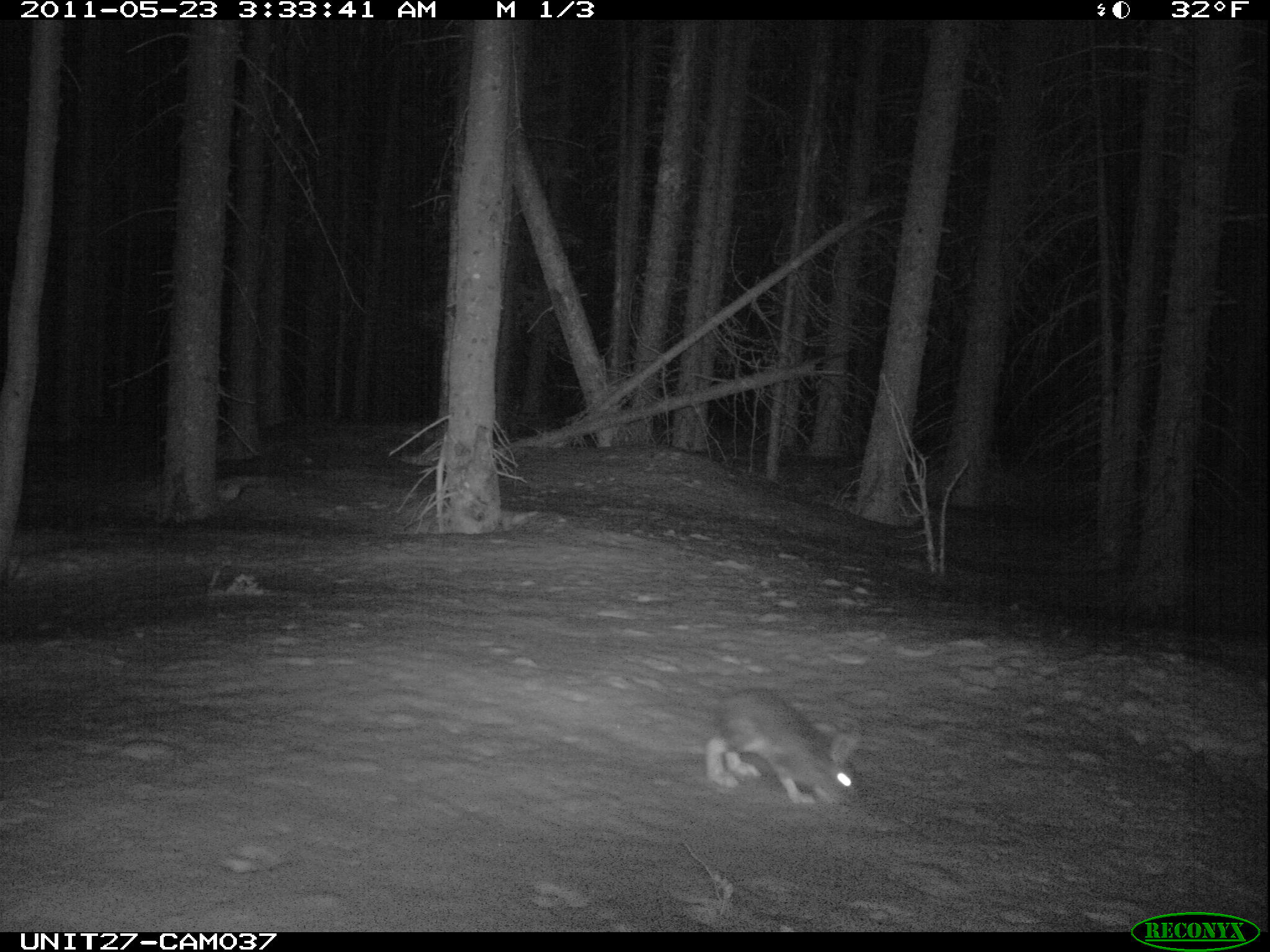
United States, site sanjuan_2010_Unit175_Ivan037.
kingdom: Animalia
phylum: Chordata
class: Mammalia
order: Lagomorpha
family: Leporidae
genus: Lepus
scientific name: Lepus americanus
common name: snowshoe hare